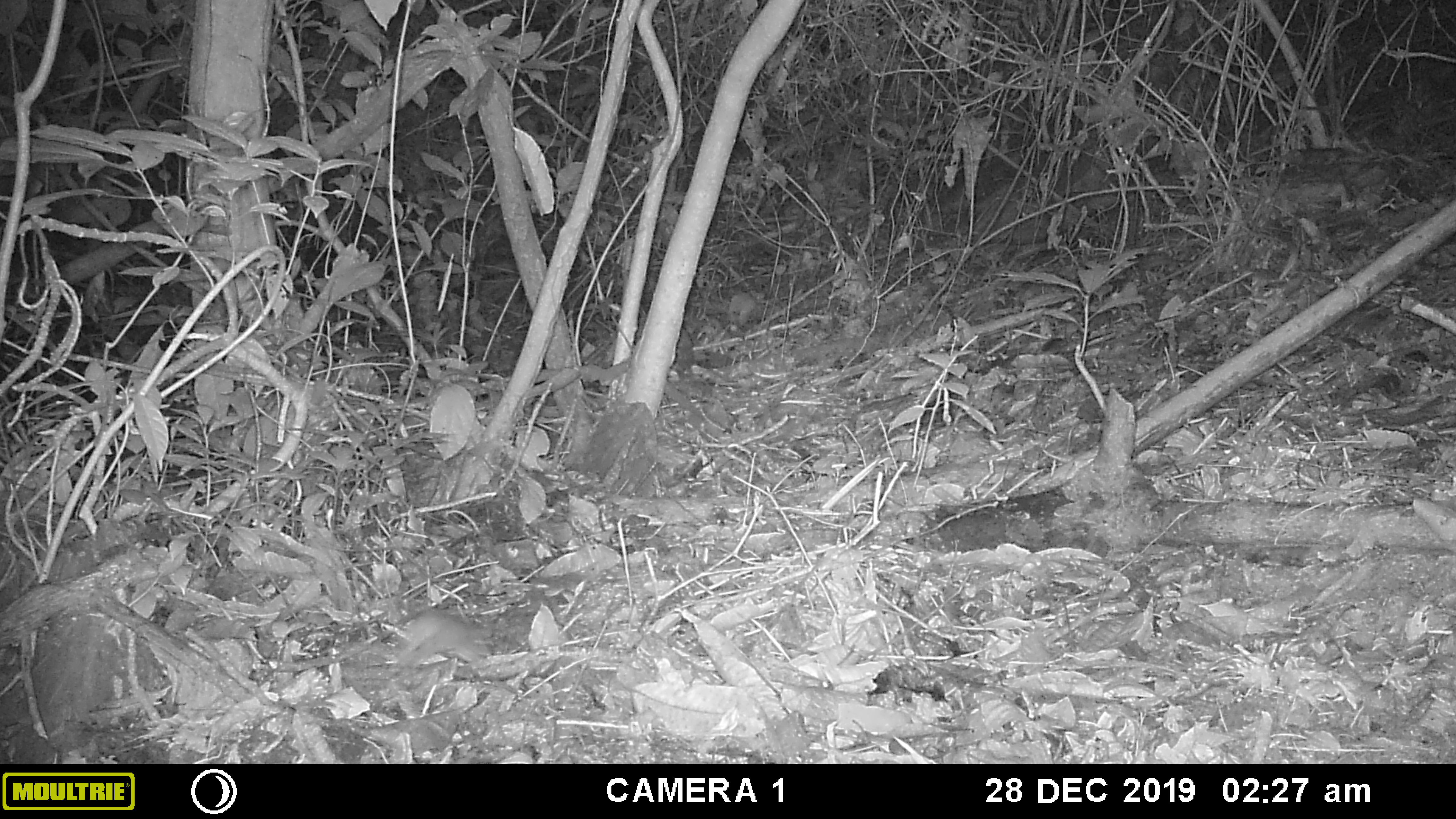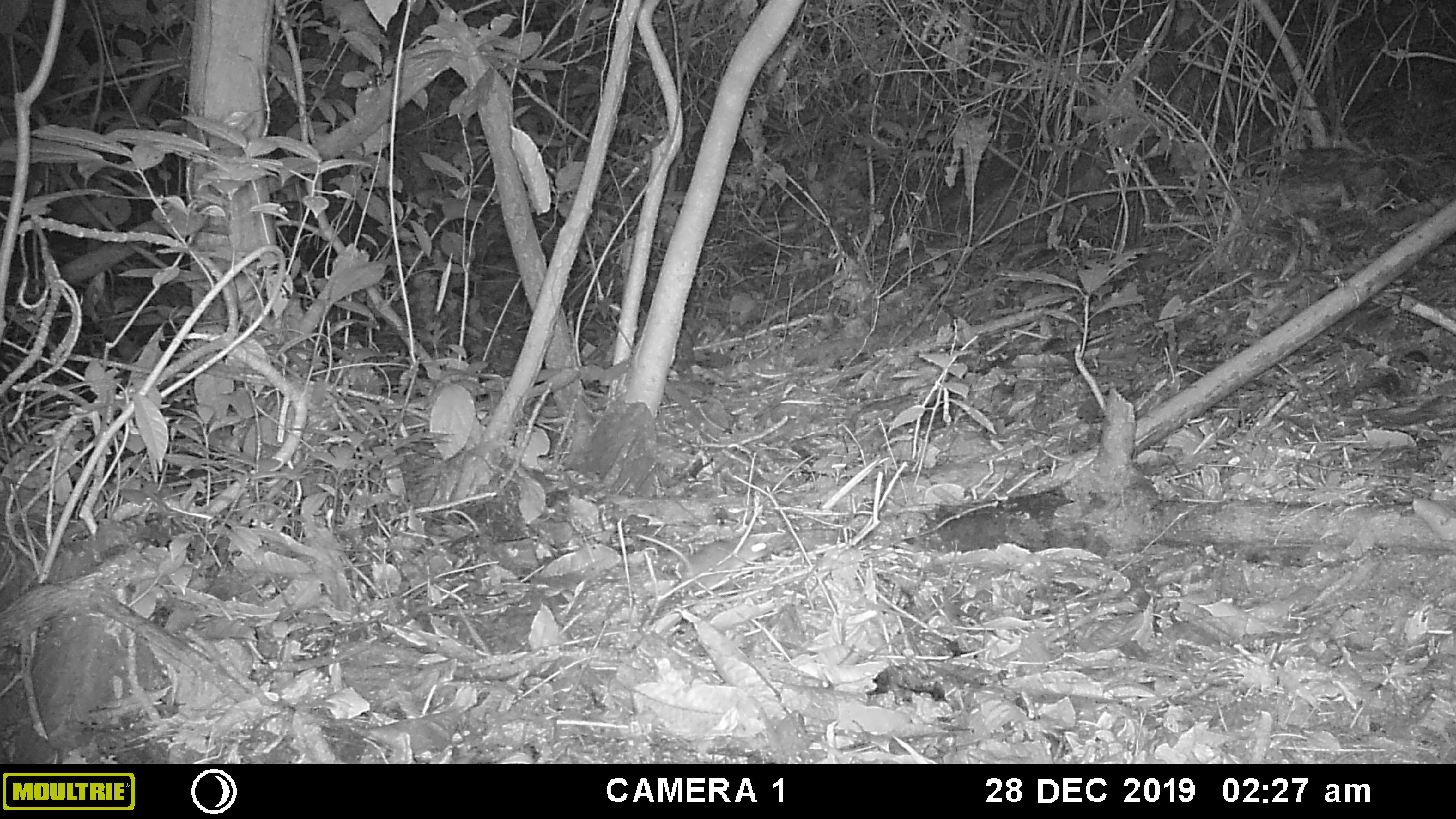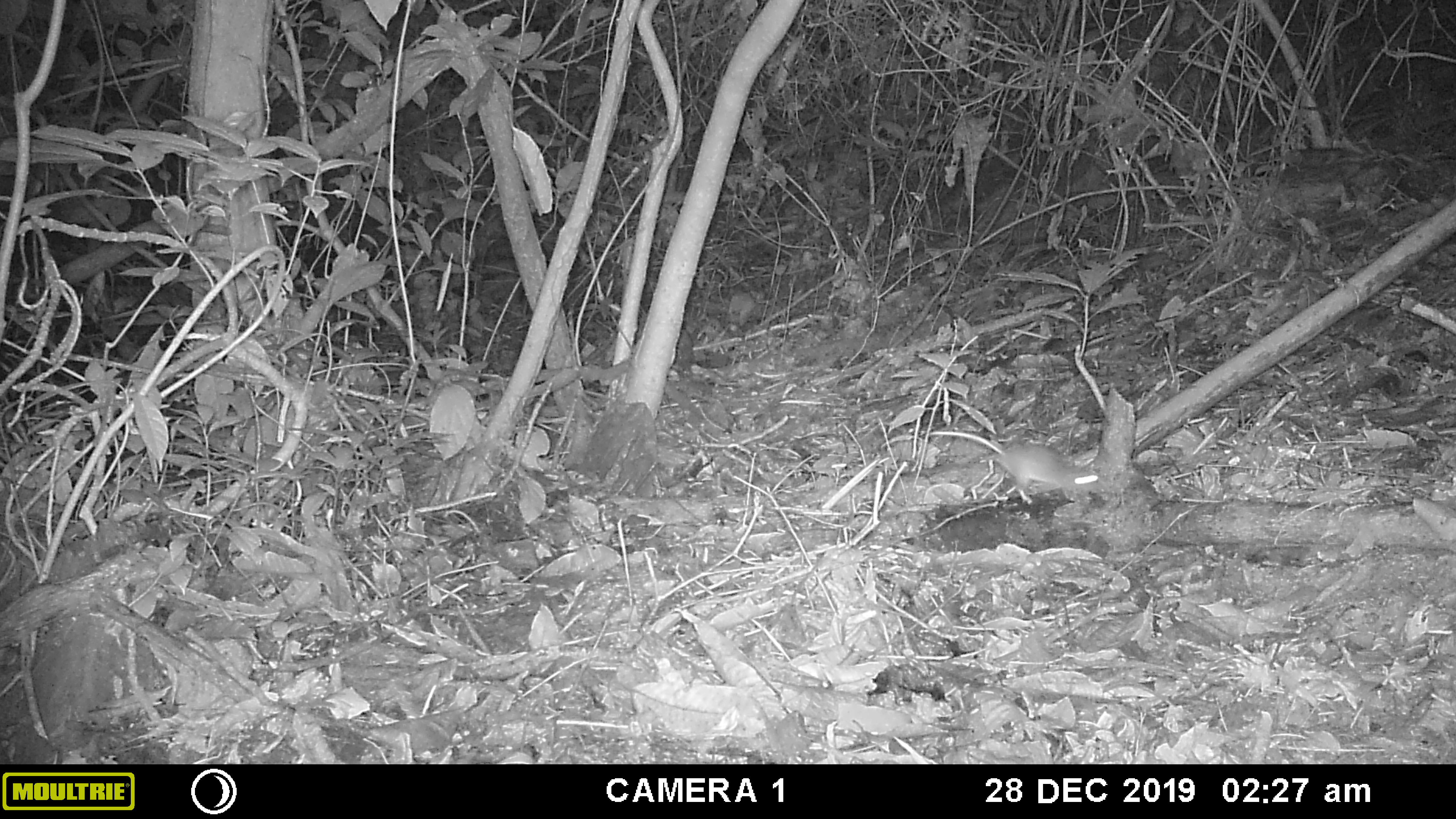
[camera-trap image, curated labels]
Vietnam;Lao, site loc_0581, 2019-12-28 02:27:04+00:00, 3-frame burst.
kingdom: Animalia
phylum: Chordata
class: Mammalia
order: Rodentia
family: Muridae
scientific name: Muridae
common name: old-world mice and rats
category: unidentified murid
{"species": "unidentified murid (old-world mice and rats) (Muridae)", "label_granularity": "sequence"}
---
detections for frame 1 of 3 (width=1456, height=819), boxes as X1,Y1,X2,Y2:
unidentified murid: 395,609,489,668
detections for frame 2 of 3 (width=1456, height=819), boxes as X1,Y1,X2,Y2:
unidentified murid: 636,534,774,598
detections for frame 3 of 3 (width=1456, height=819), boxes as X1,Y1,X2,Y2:
unidentified murid: 929,430,1108,505